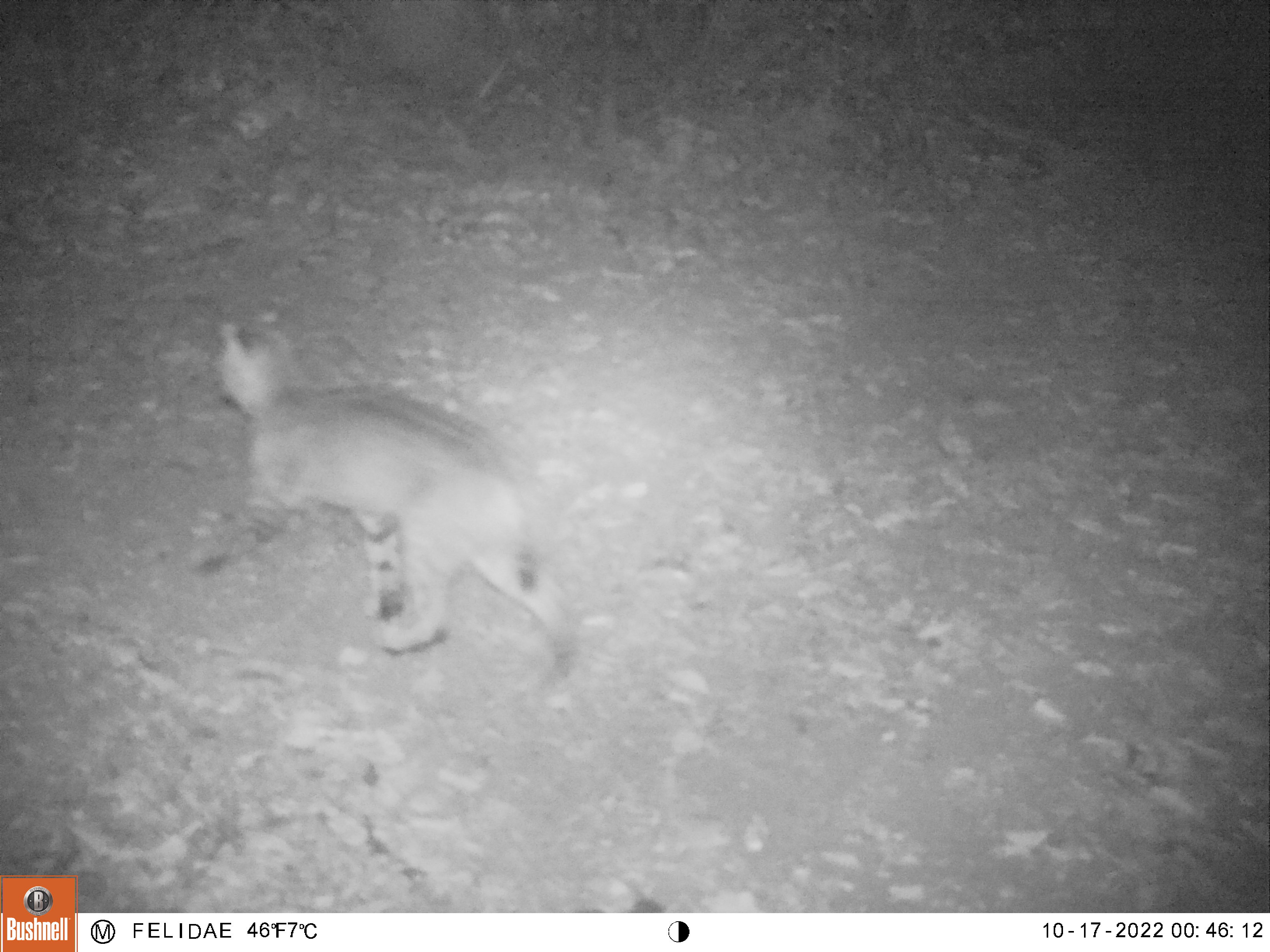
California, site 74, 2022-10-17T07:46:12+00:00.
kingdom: Animalia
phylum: Chordata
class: Mammalia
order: Carnivora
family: Felidae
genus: Lynx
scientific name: Lynx rufus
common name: bobcat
Bobcat (Lynx rufus).